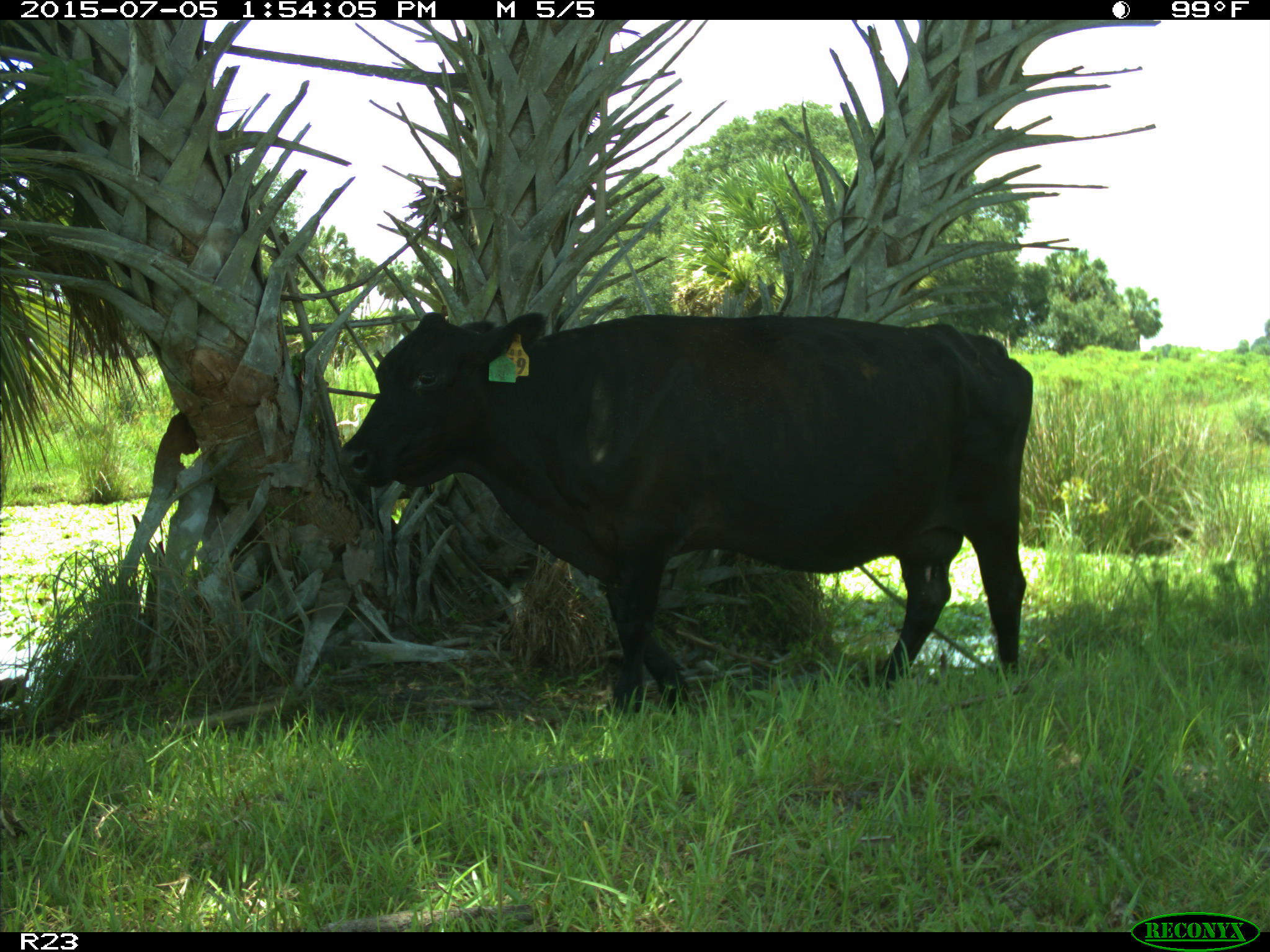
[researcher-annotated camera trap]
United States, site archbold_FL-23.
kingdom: Animalia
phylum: Chordata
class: Mammalia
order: Artiodactyla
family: Bovidae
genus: Bos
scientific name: Bos taurus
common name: domestic cow